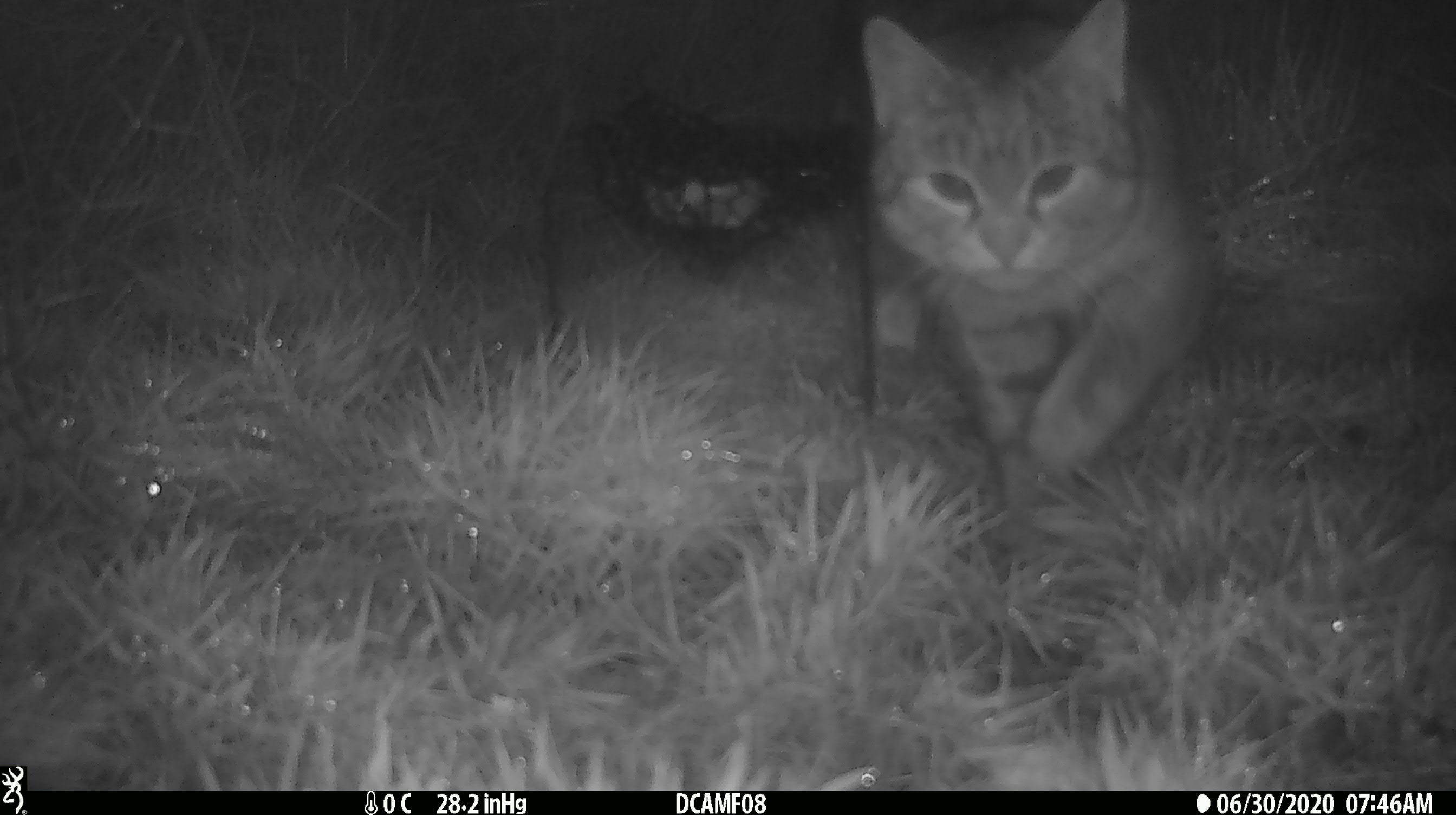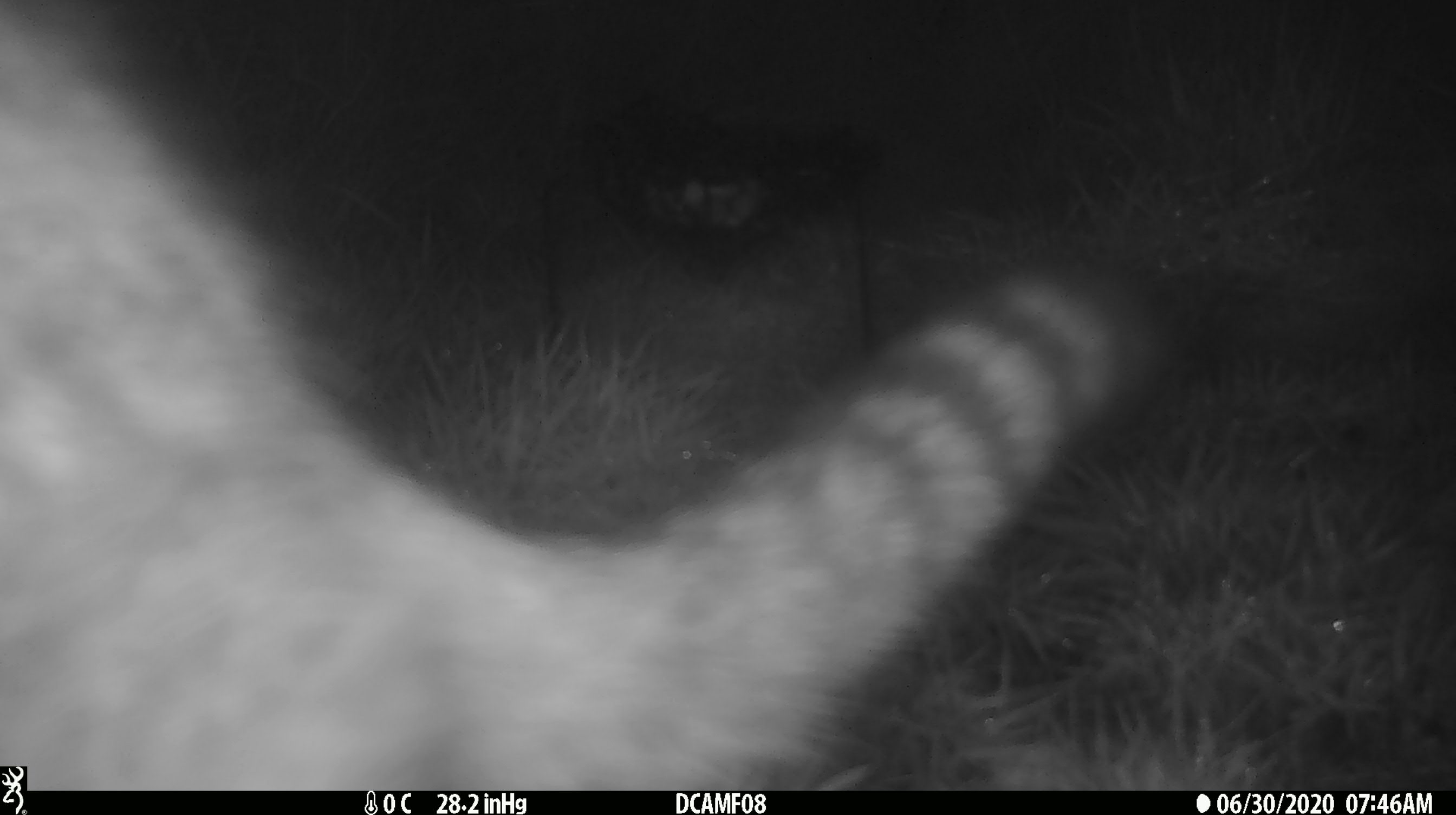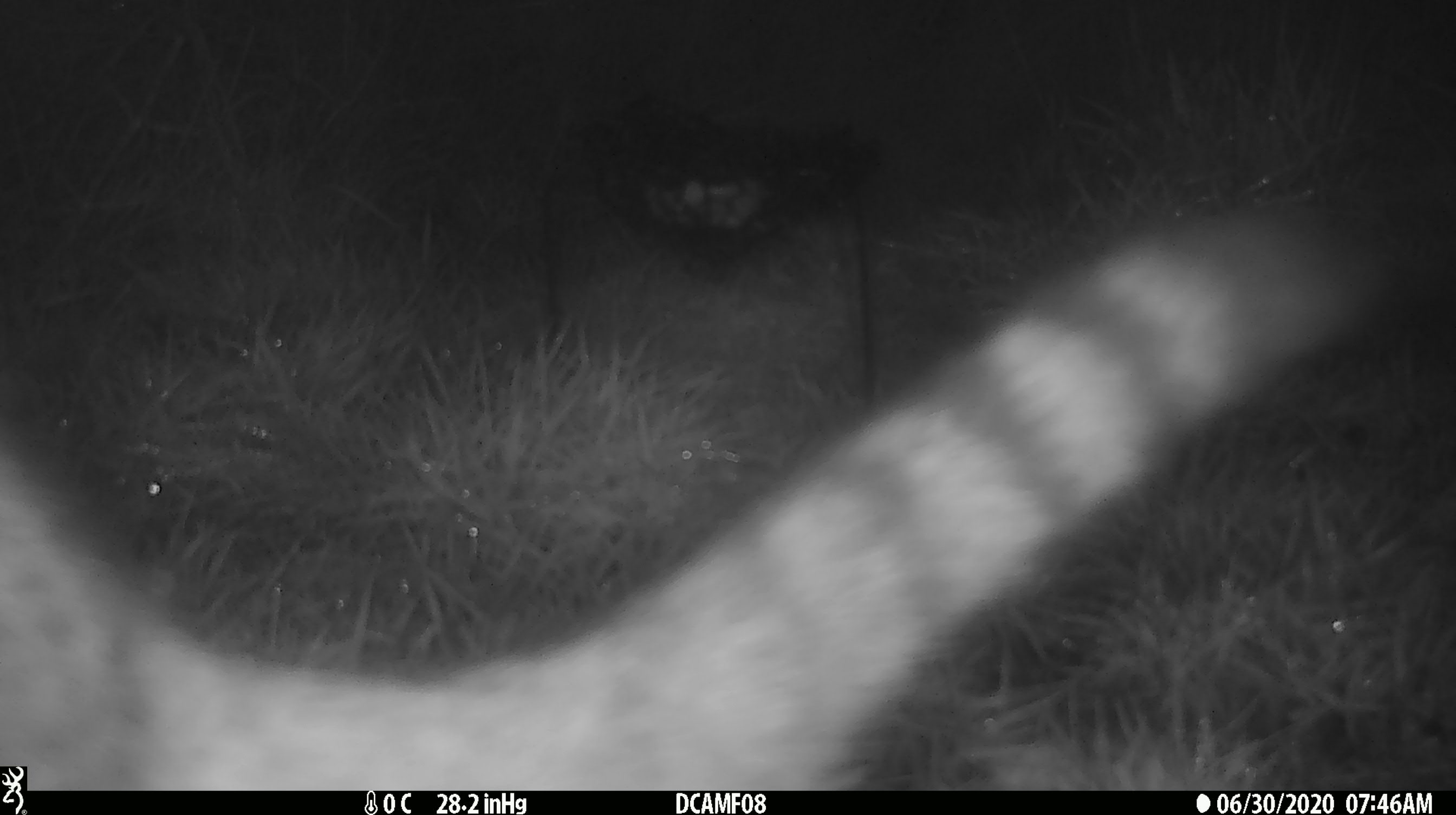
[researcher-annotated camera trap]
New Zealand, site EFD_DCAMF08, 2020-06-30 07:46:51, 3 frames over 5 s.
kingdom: Animalia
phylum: Chordata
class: Mammalia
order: Carnivora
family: Felidae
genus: Felis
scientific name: Felis catus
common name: domestic cat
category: cat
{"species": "cat (domestic cat) (Felis catus)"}